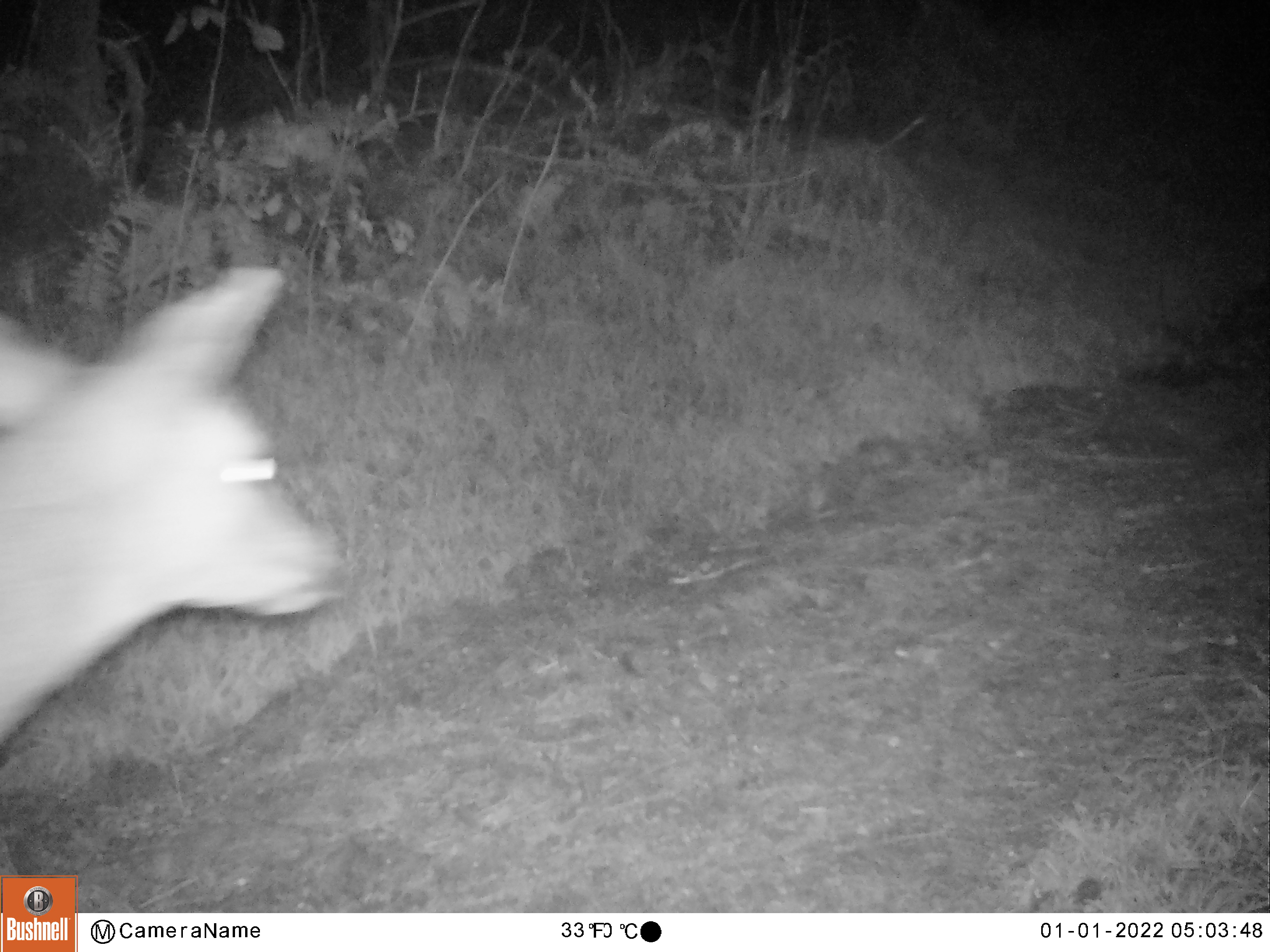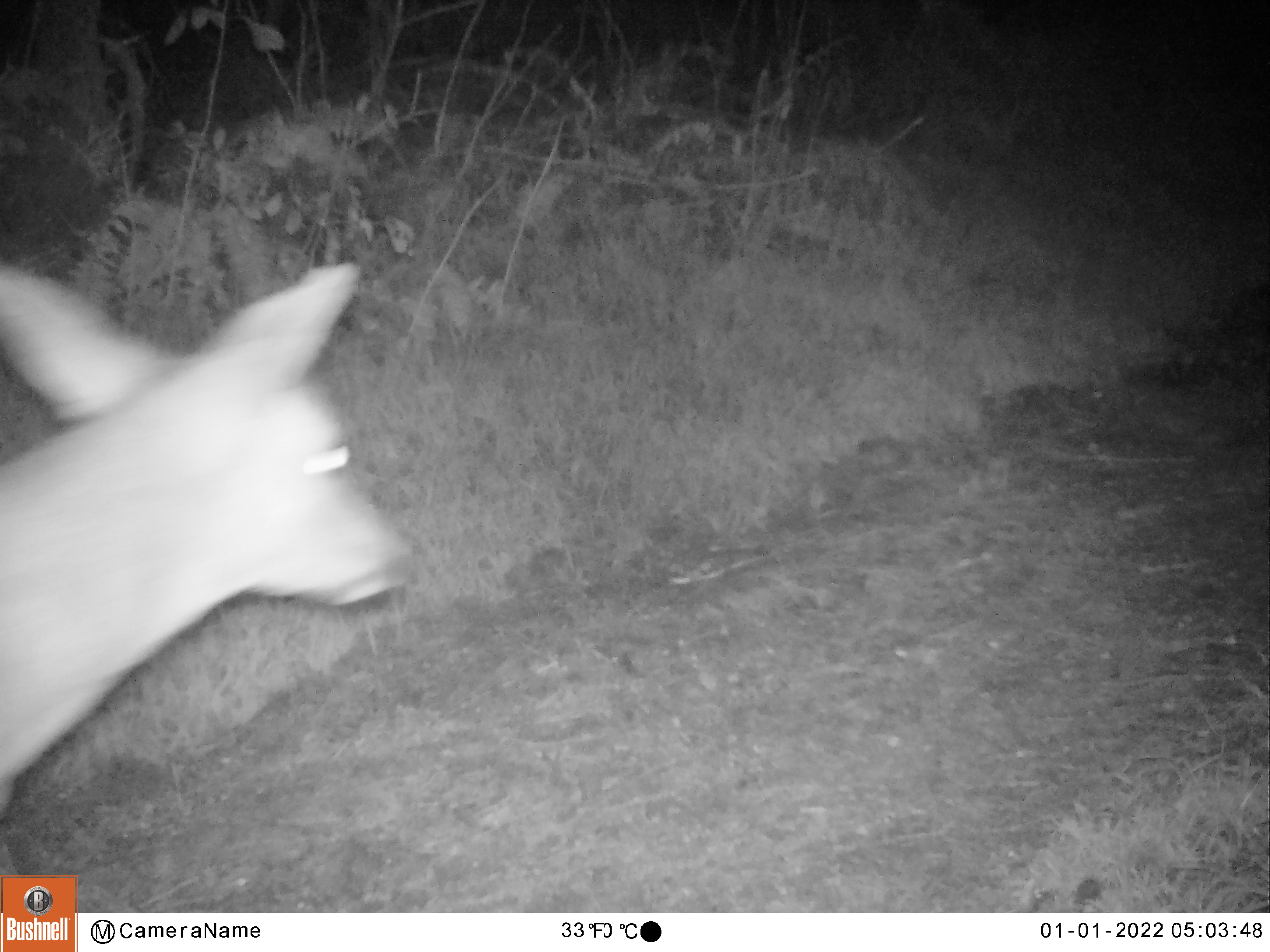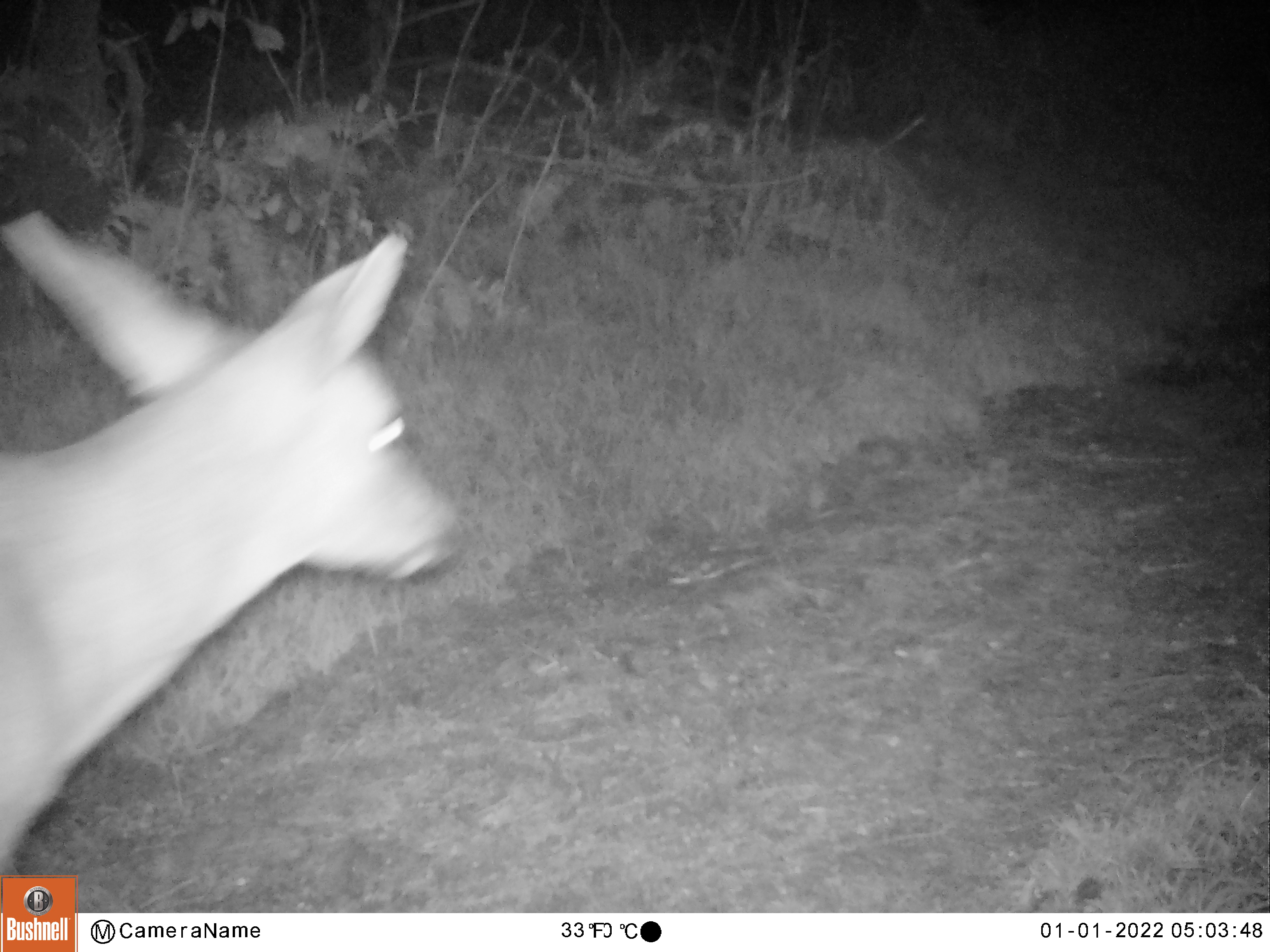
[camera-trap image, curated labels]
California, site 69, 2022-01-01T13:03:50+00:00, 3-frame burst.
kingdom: Animalia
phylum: Chordata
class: Mammalia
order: Artiodactyla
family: Cervidae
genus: Odocoileus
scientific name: Odocoileus hemionus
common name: mule deer